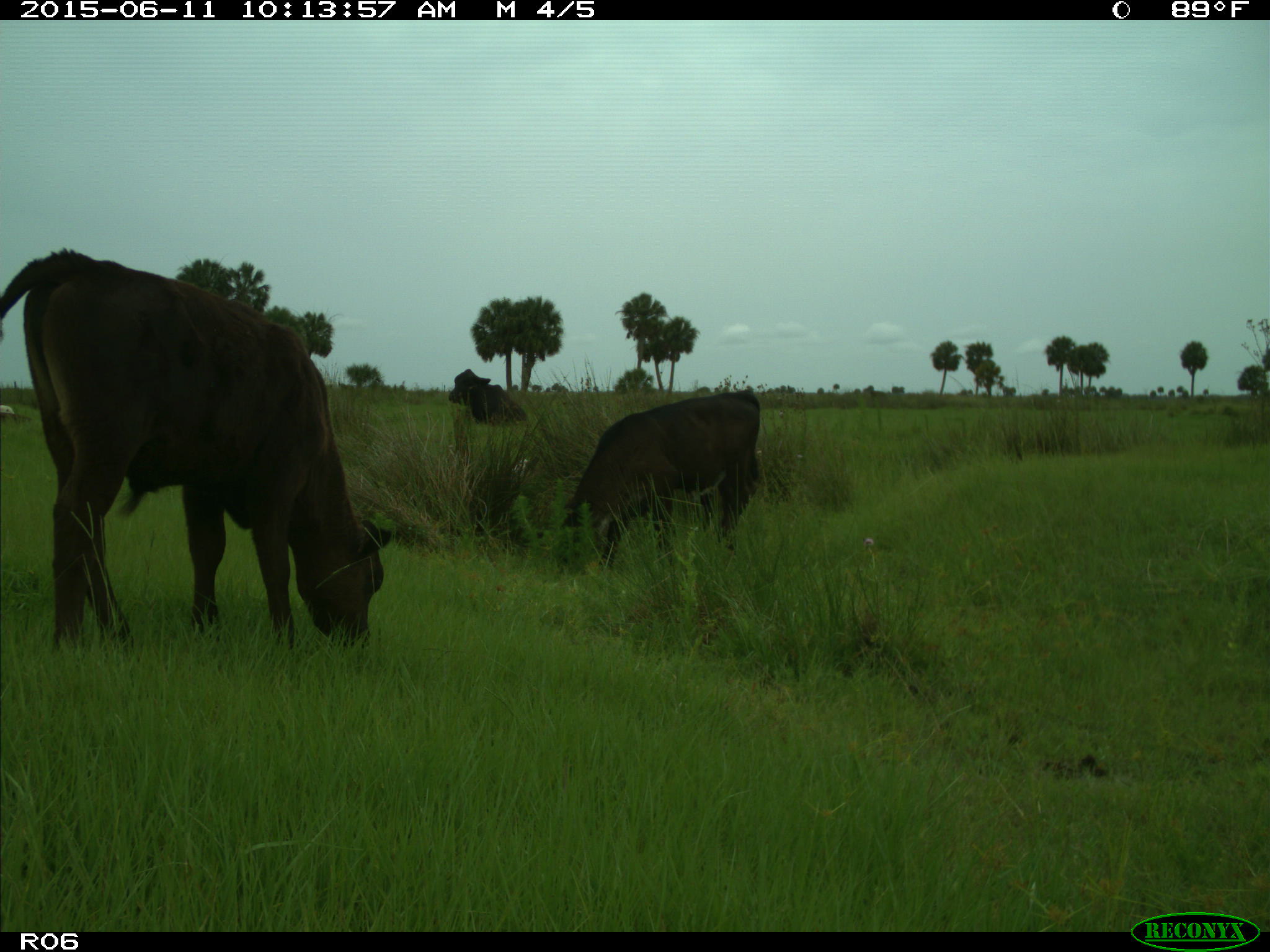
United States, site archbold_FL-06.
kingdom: Animalia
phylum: Chordata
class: Mammalia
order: Artiodactyla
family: Bovidae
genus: Bos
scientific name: Bos taurus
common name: domestic cow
Bos taurus (domestic cow).